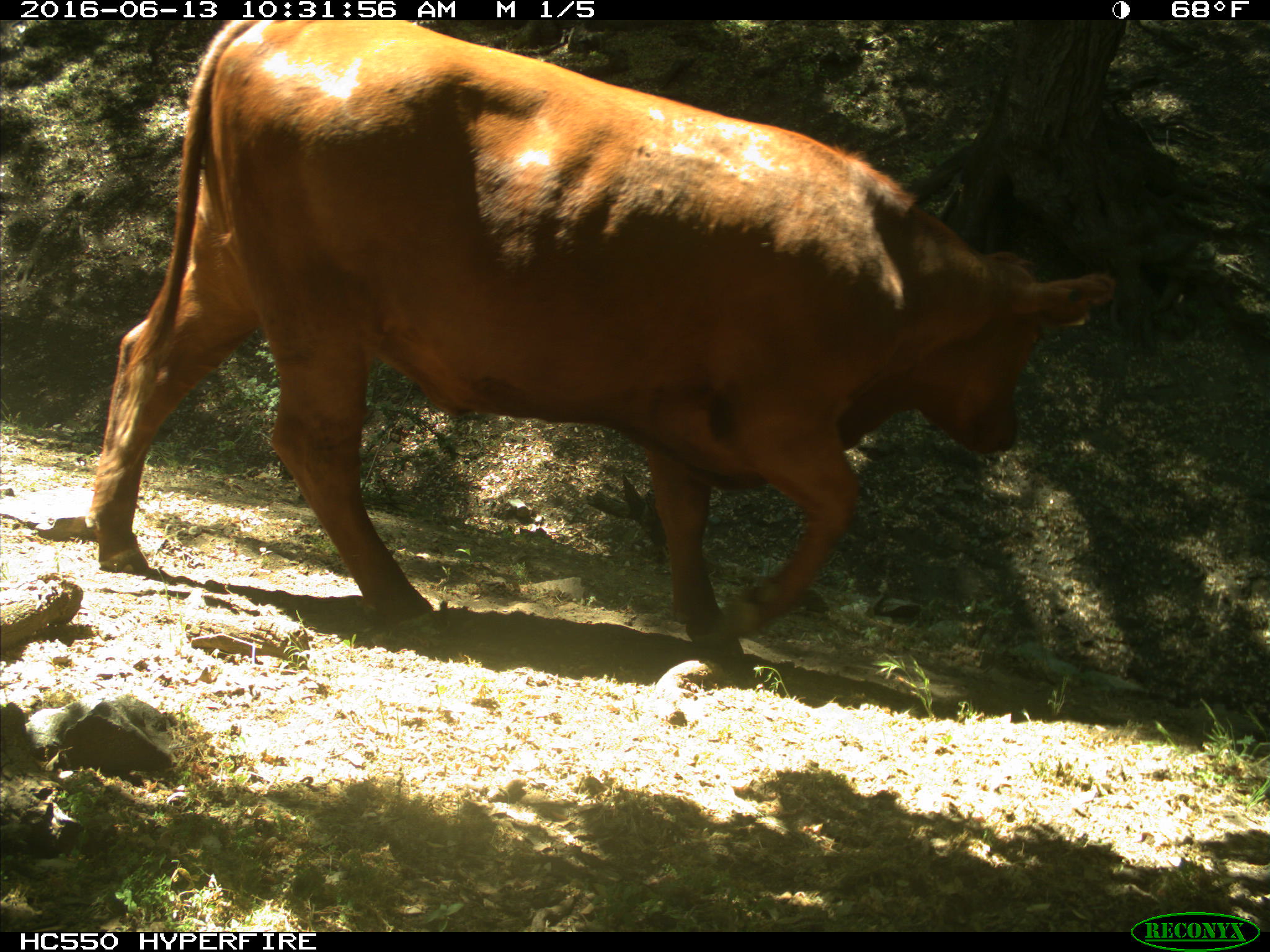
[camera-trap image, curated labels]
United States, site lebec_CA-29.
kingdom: Animalia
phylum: Chordata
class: Mammalia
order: Artiodactyla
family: Bovidae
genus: Bos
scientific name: Bos taurus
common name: domestic cow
Bos taurus (domestic cow).